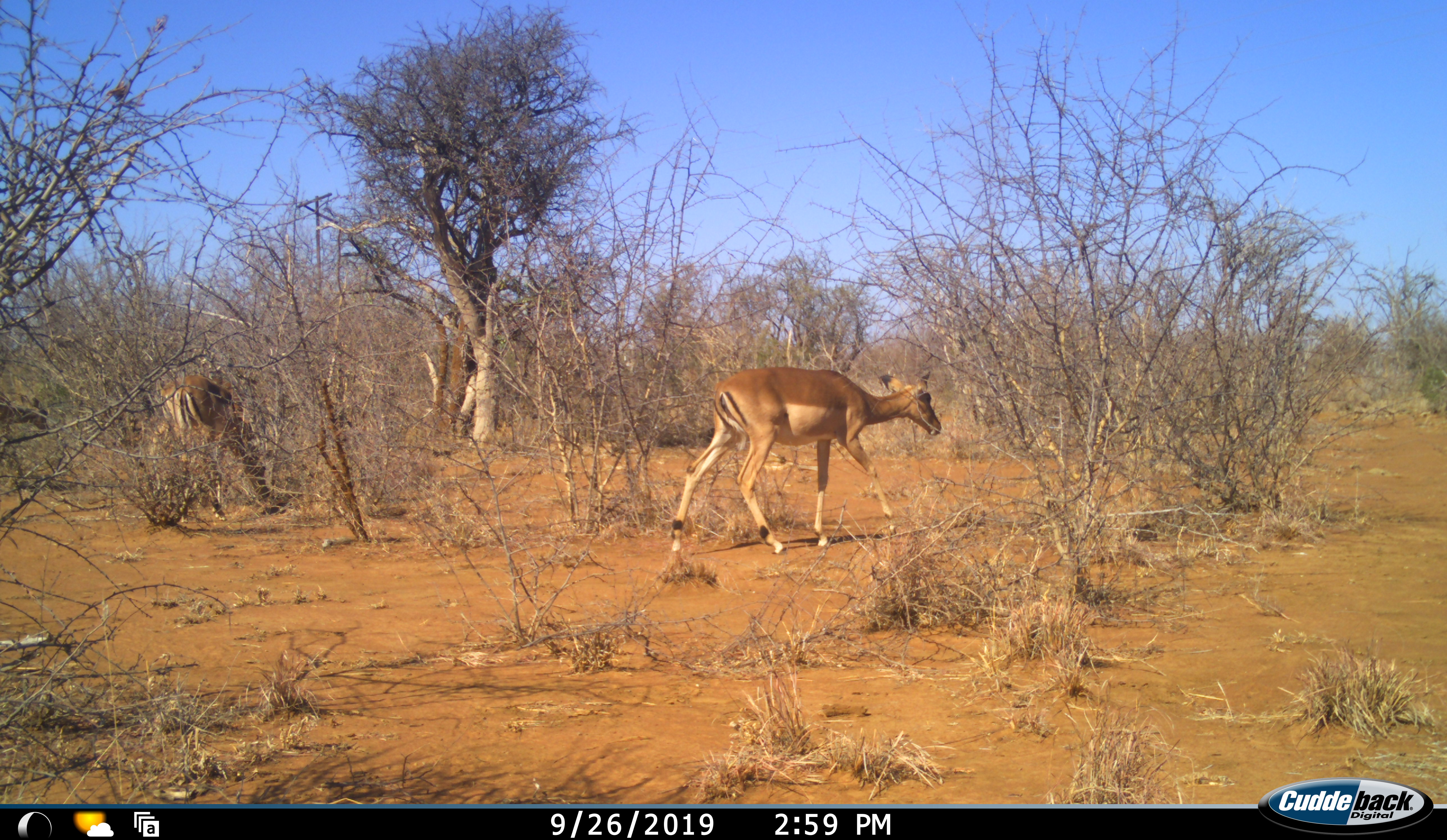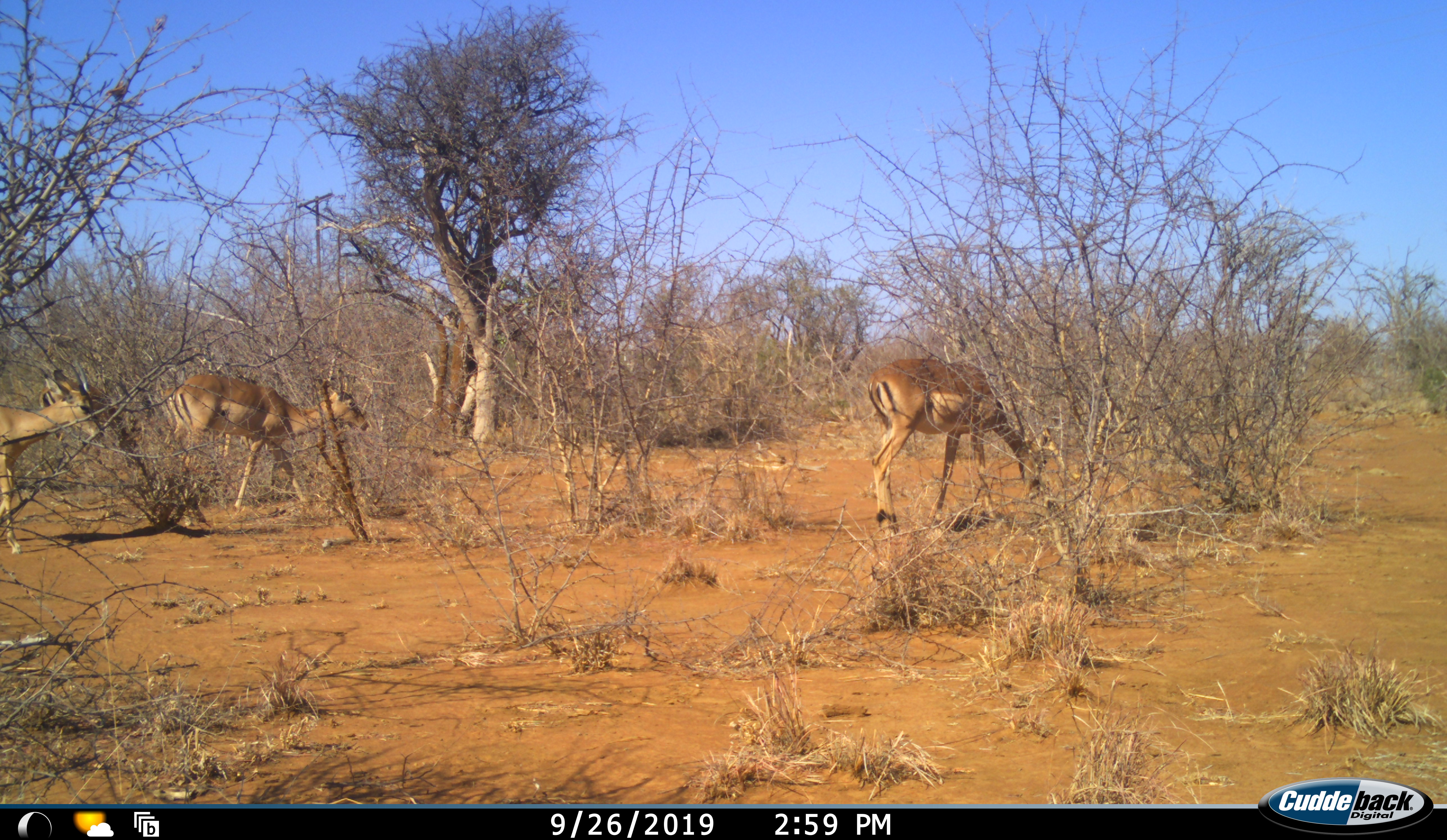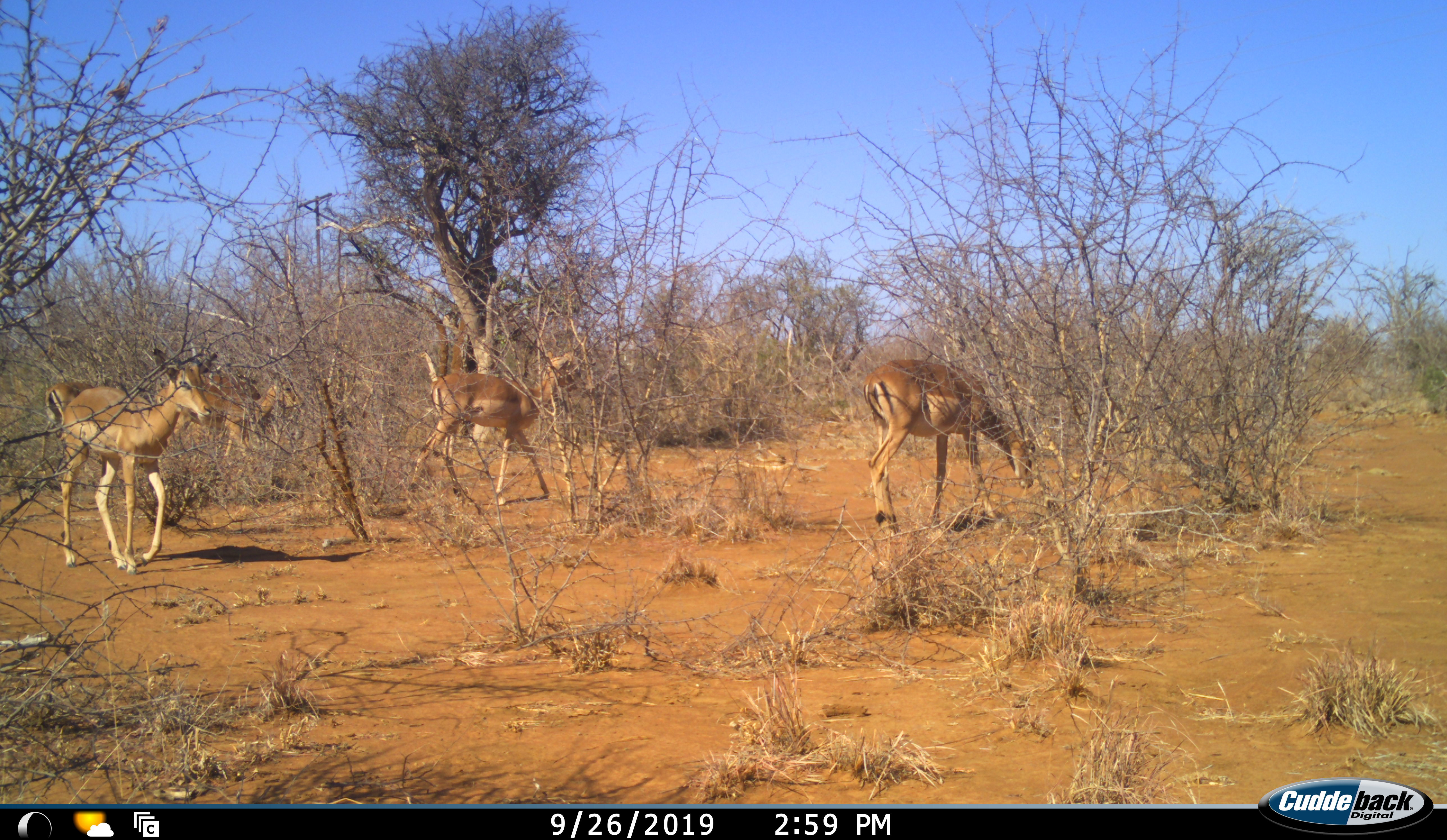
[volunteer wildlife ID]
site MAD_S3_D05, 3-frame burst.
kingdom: Animalia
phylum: Chordata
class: Mammalia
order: Artiodactyla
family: Bovidae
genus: Aepyceros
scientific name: Aepyceros melampus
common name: impala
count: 3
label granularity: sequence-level